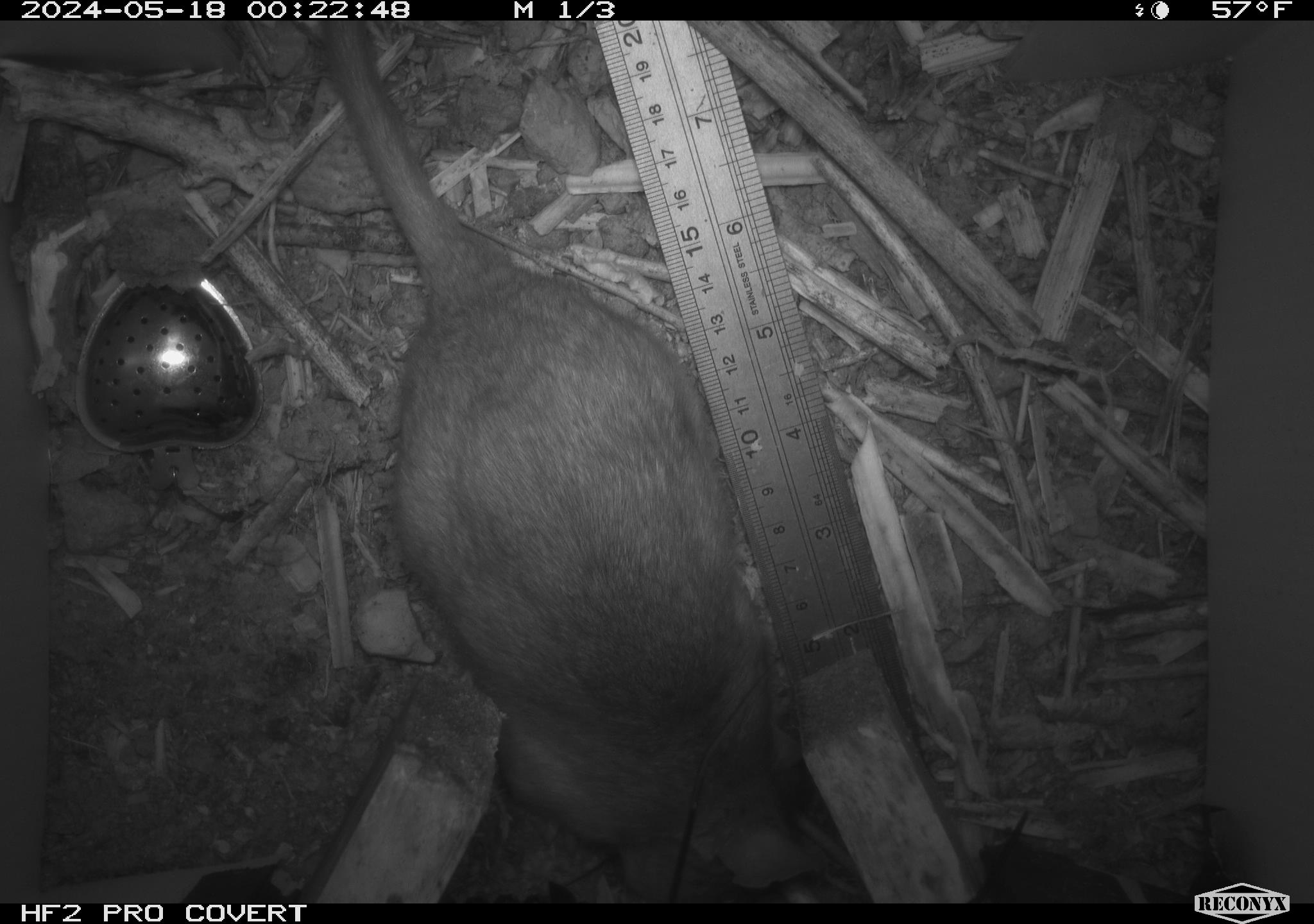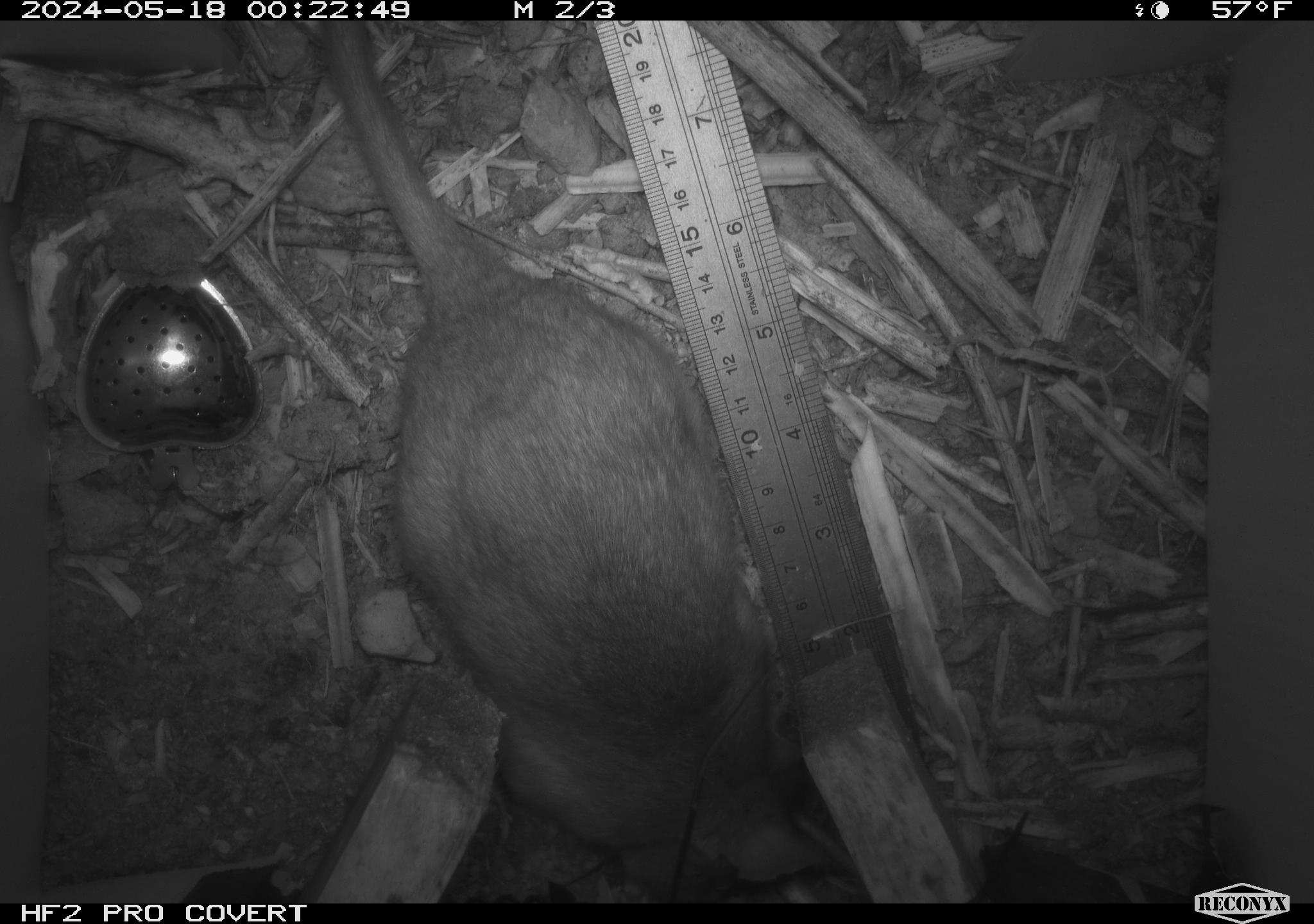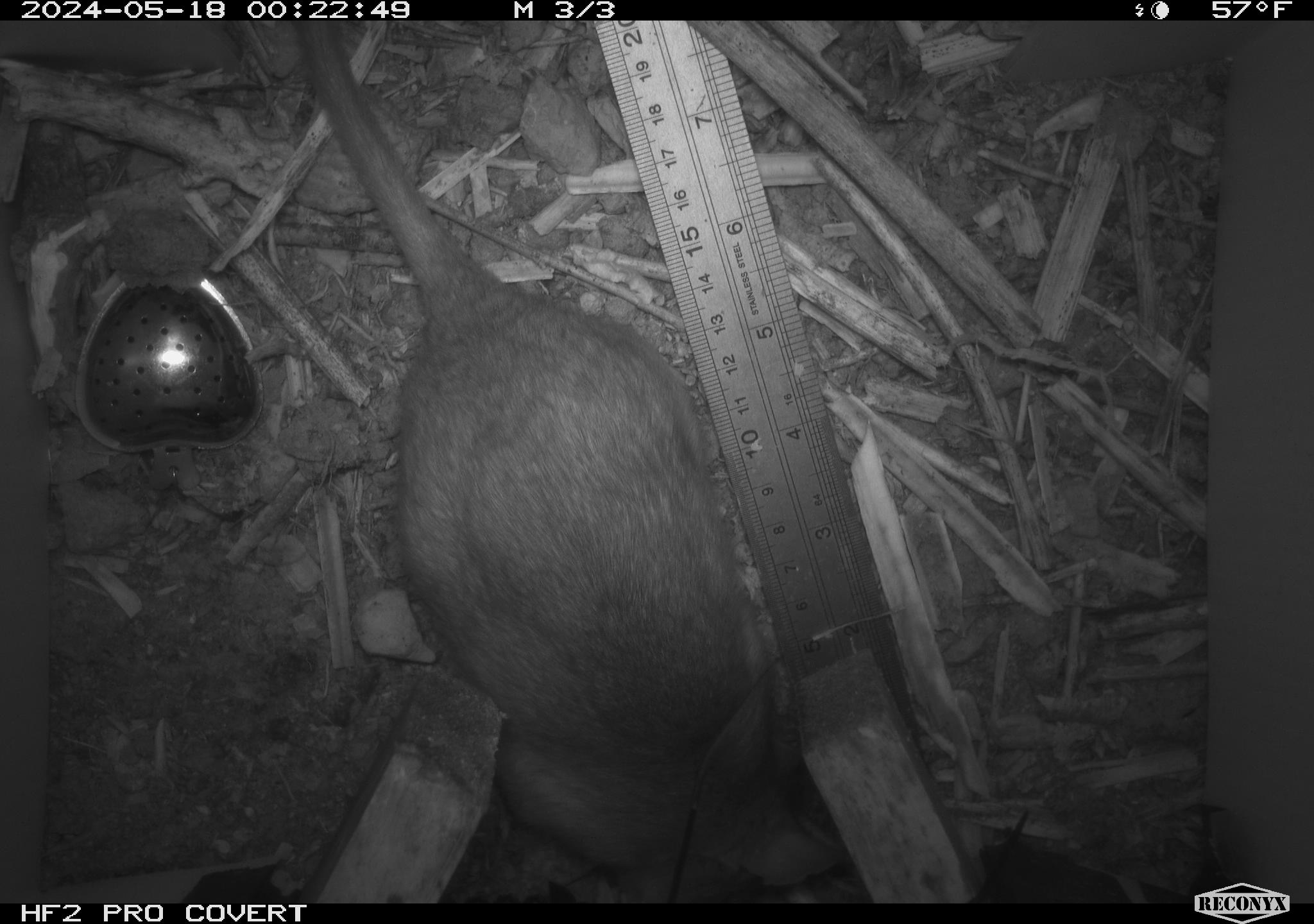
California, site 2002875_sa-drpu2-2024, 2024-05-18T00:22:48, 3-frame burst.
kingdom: Animalia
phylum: Chordata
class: Mammalia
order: Rodentia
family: Cricetidae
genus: Neotoma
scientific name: Neotoma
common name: pack rat or woodrat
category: neotoma species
Neotoma species (pack rat or woodrat) (Neotoma).